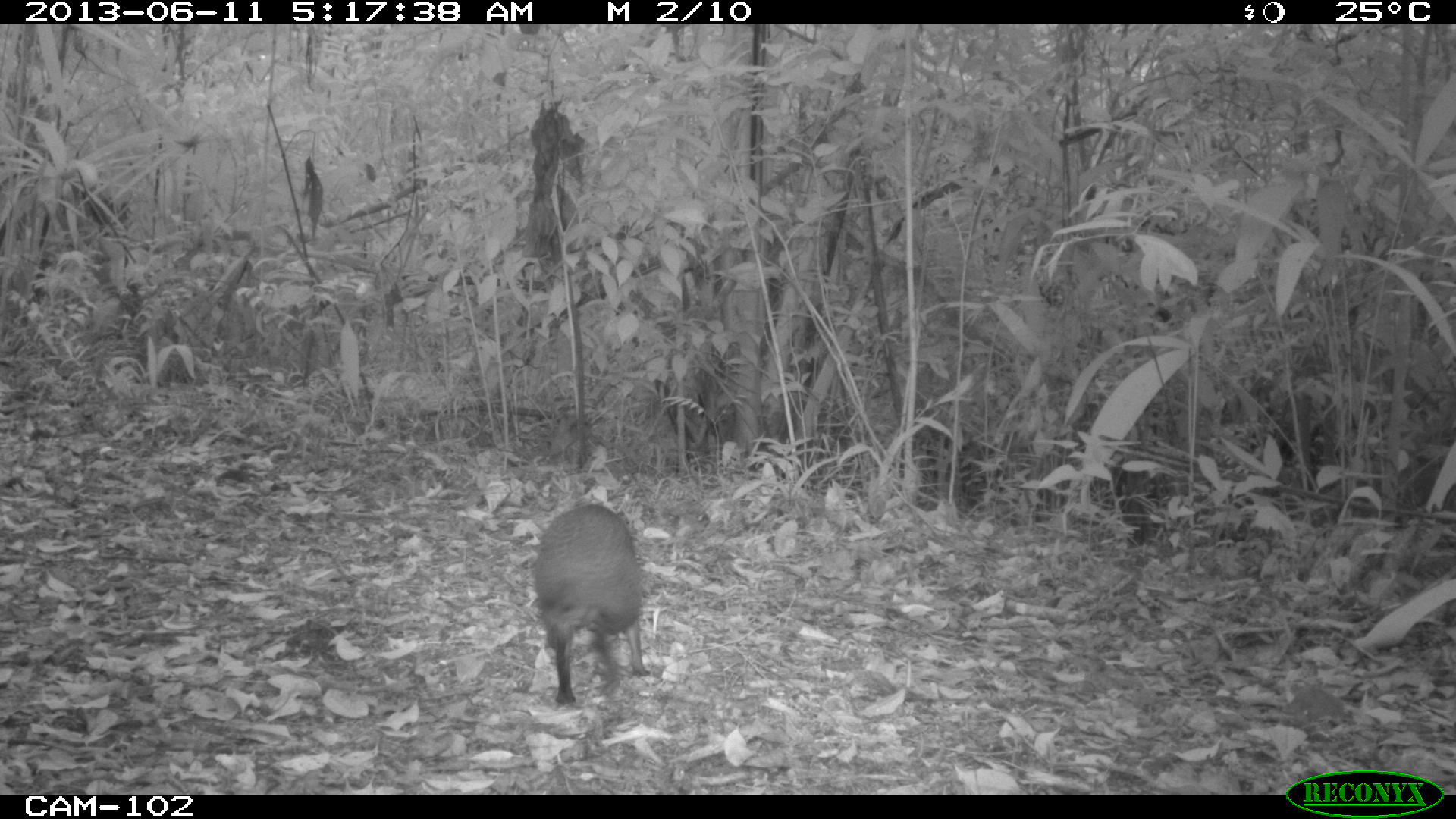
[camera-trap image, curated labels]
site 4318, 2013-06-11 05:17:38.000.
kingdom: Animalia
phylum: Chordata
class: Mammalia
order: Rodentia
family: Dasyproctidae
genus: Dasyprocta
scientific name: Dasyprocta punctata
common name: central american agouti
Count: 1.